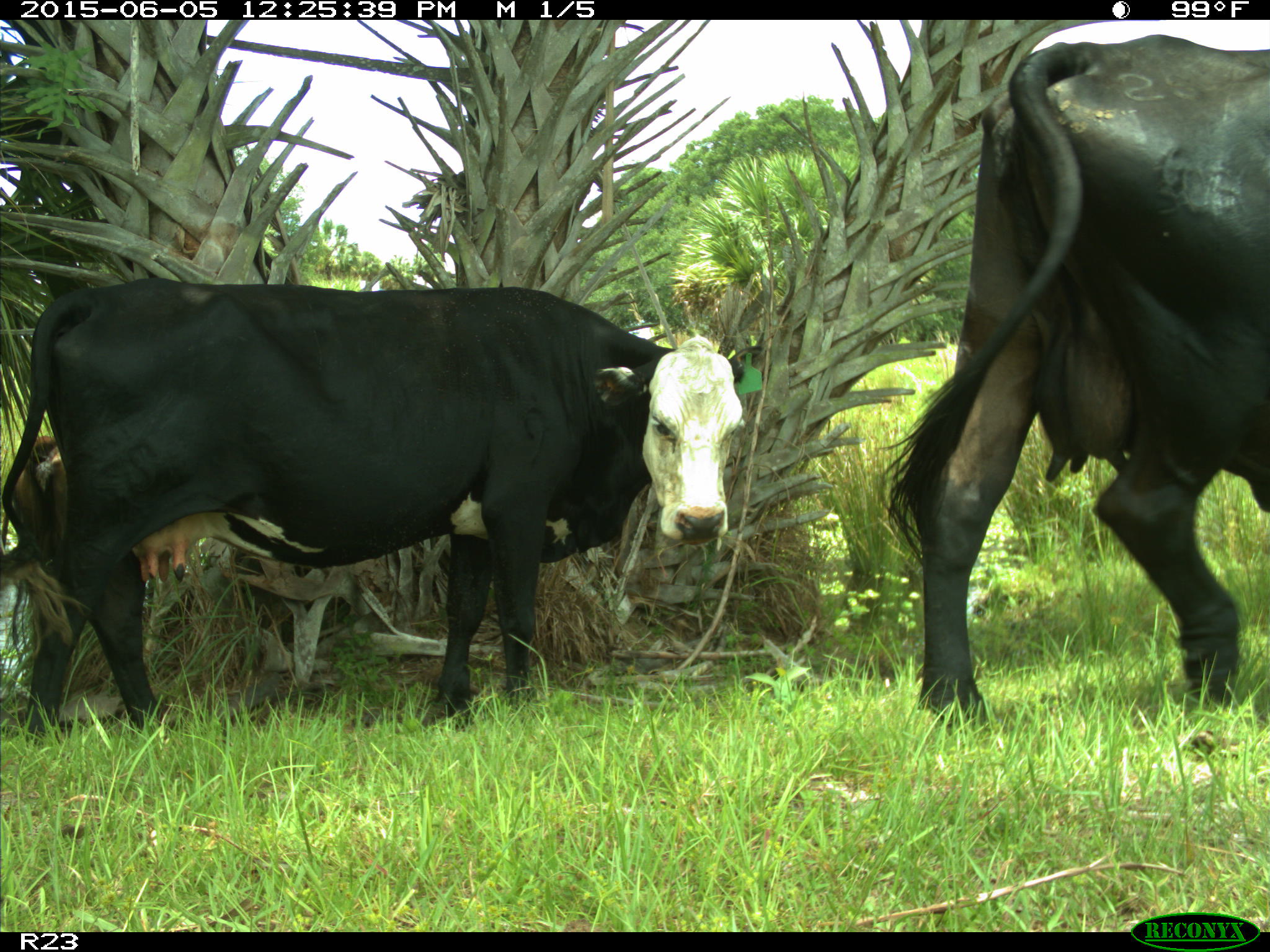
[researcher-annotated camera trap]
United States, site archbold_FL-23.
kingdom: Animalia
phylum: Chordata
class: Mammalia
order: Artiodactyla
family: Bovidae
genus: Bos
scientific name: Bos taurus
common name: domestic cow